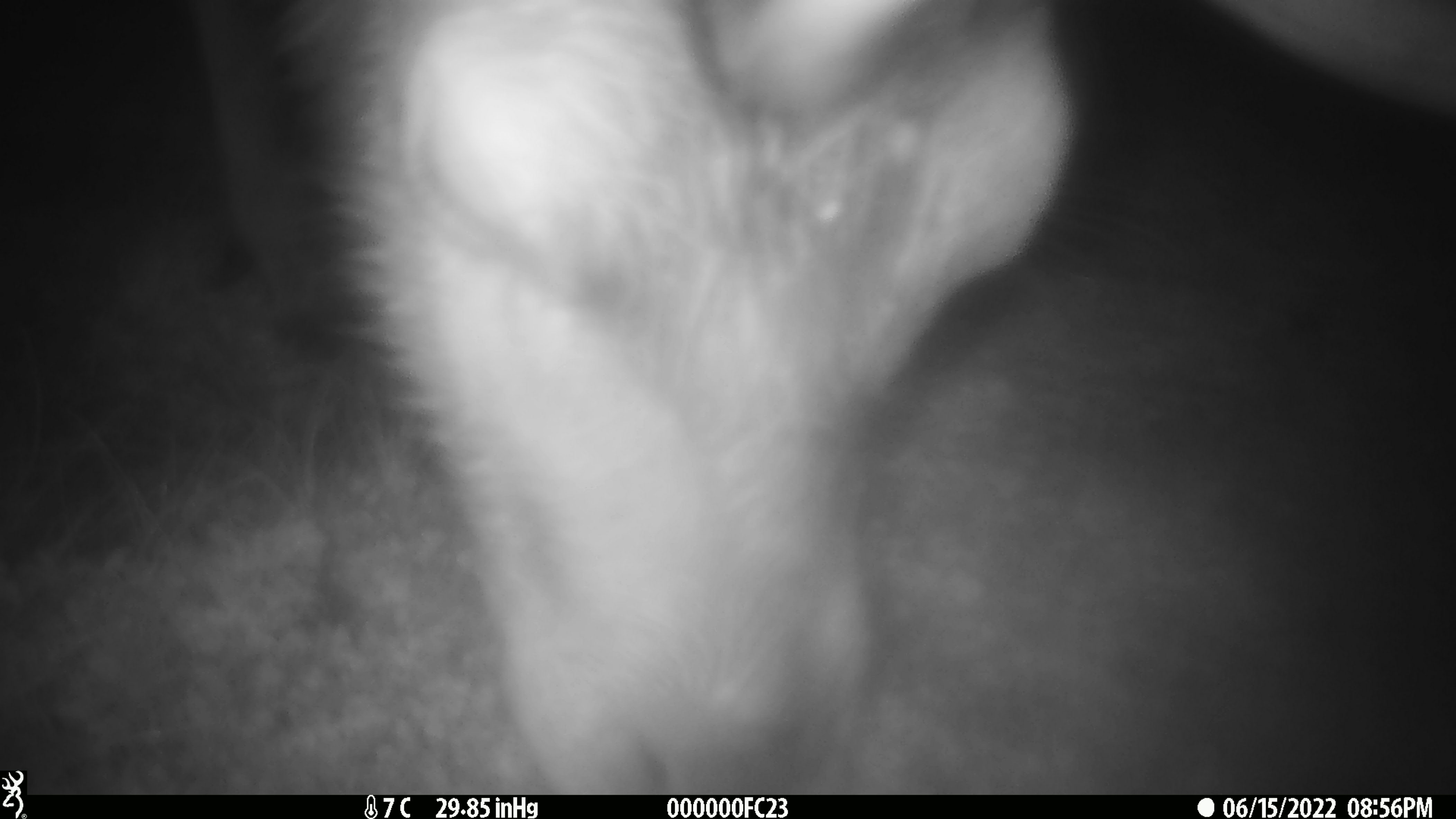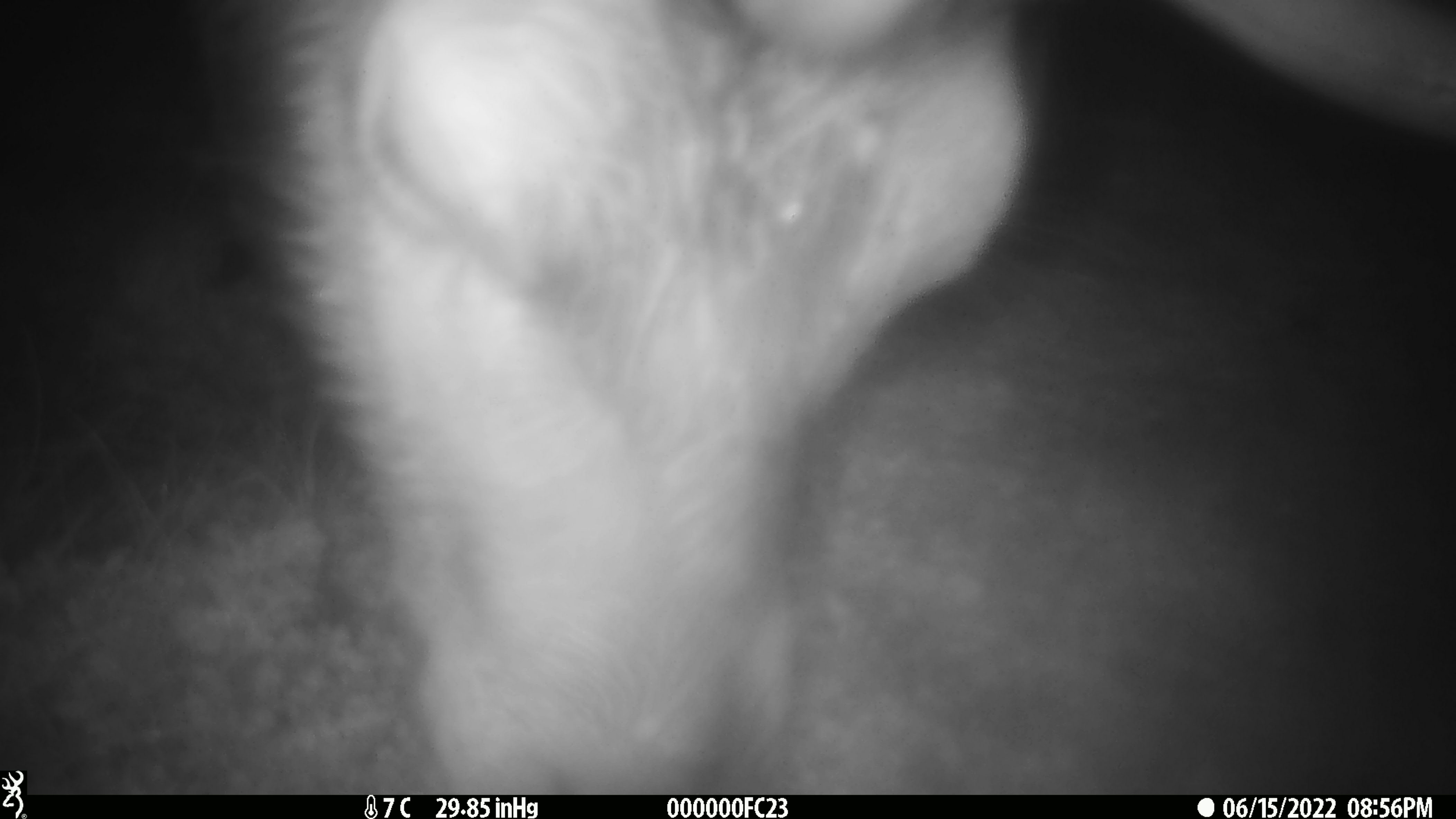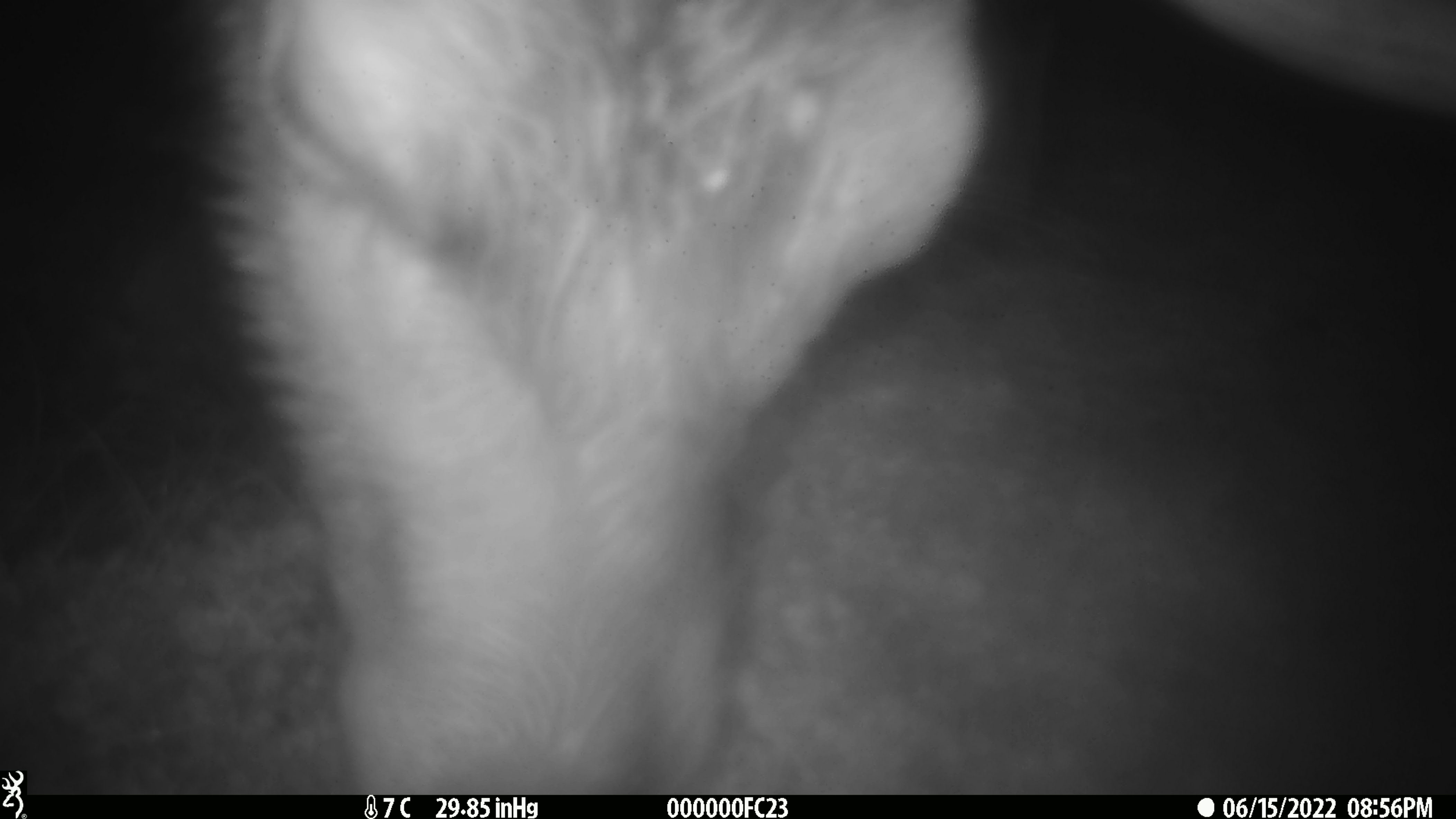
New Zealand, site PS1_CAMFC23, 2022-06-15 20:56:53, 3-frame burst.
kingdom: Animalia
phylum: Chordata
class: Mammalia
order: Artiodactyla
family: Cervidae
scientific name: Cervidae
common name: deer